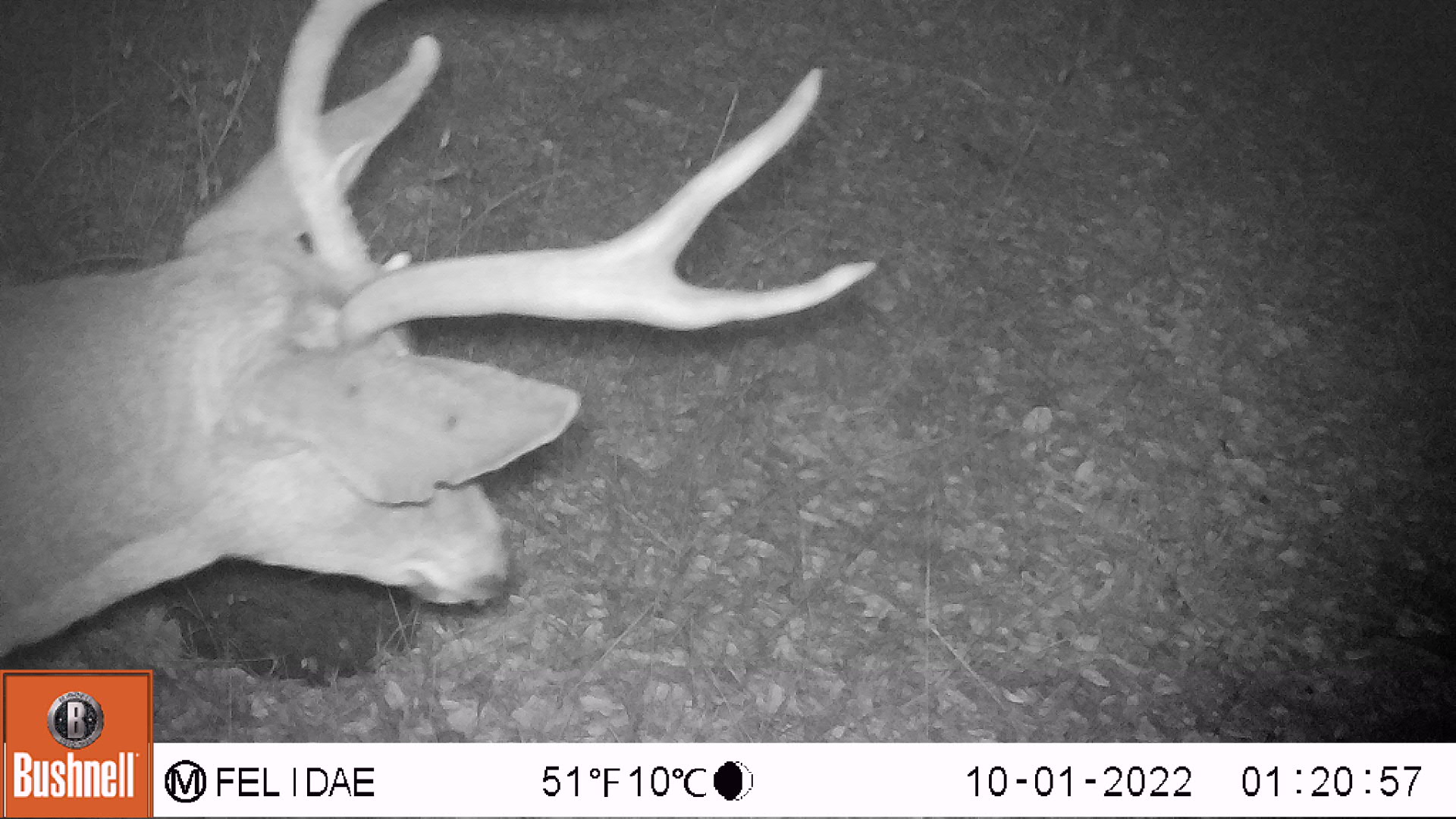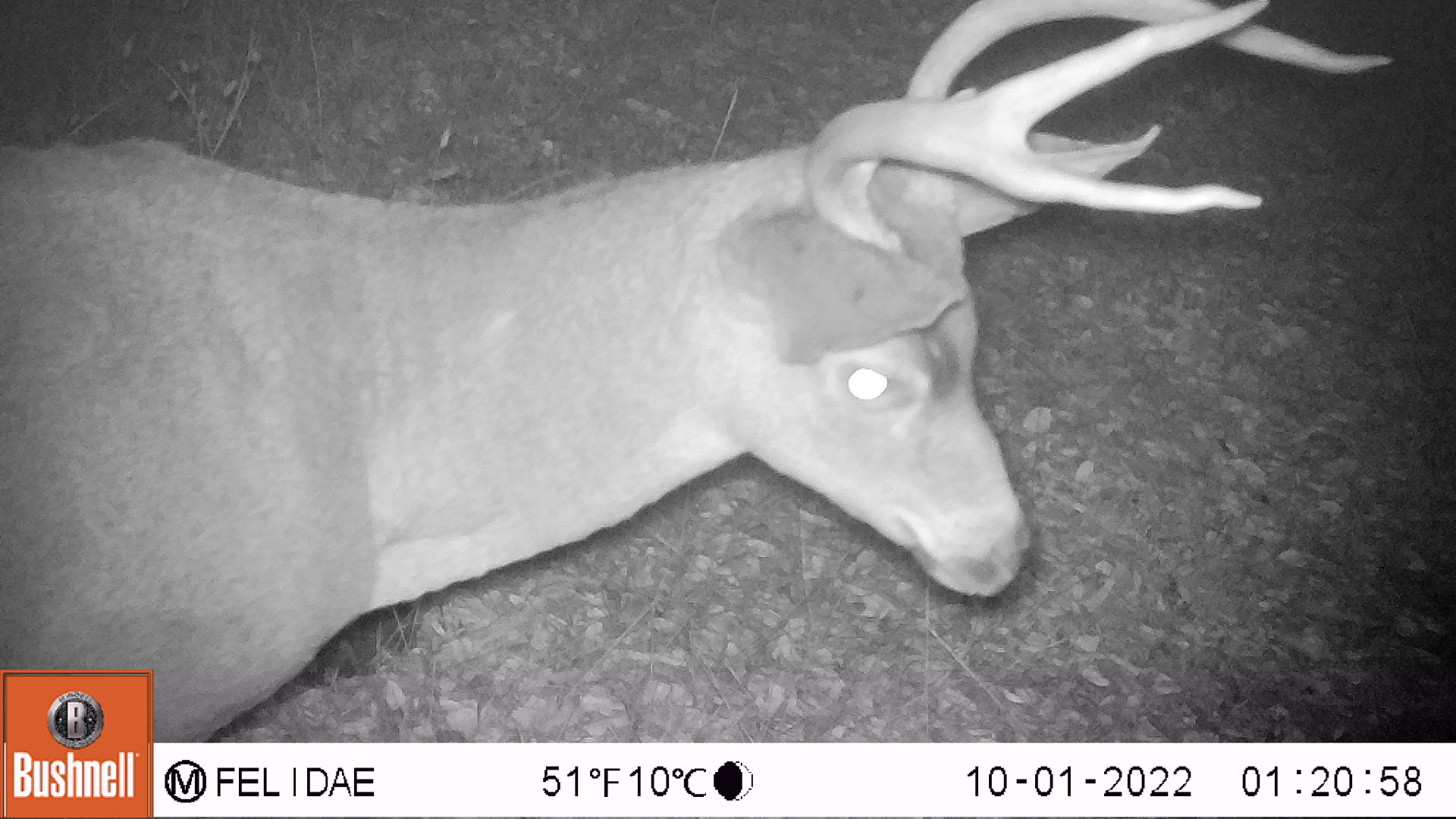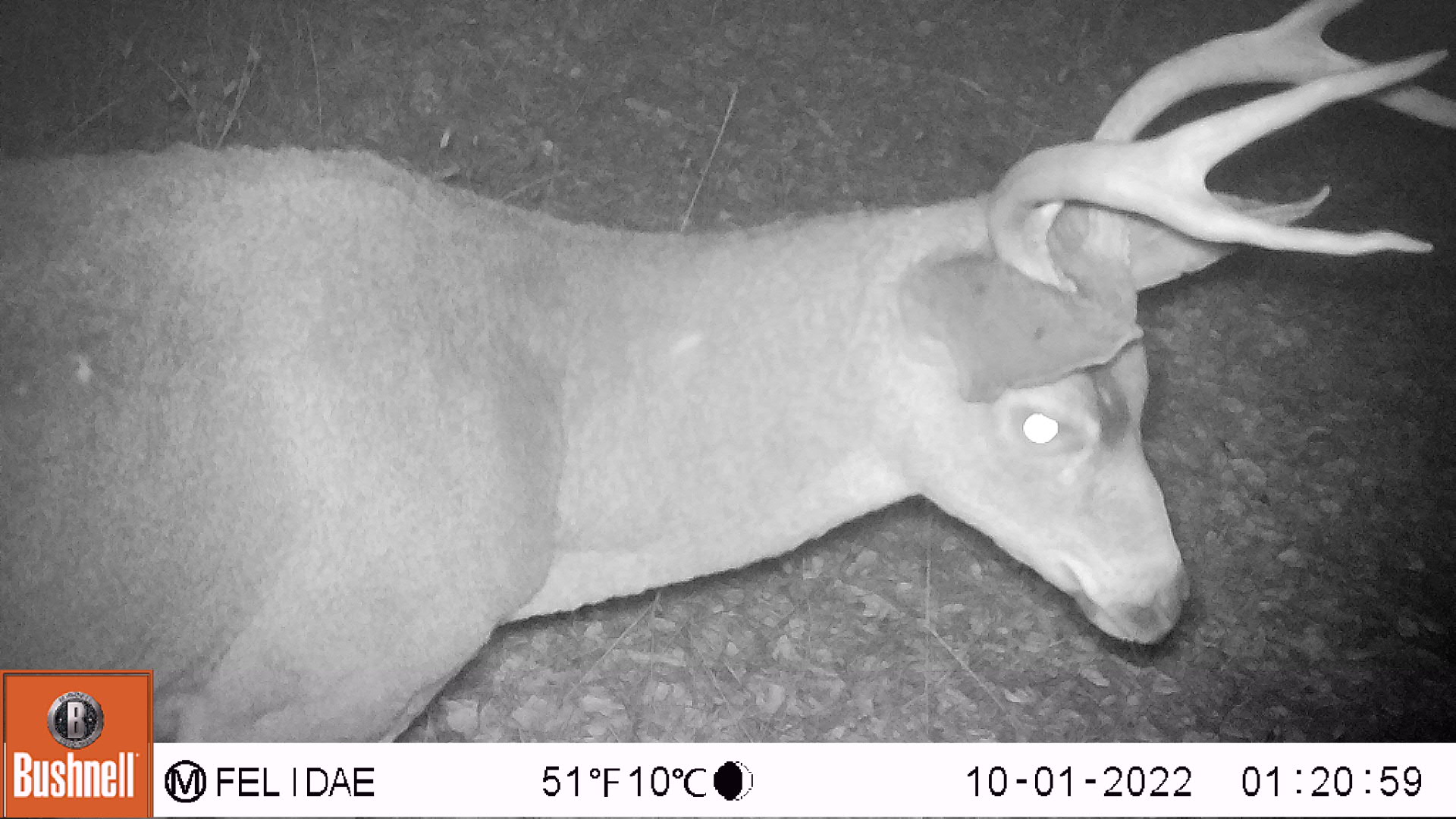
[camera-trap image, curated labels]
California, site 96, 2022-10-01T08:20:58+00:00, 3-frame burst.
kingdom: Animalia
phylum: Chordata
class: Mammalia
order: Artiodactyla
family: Cervidae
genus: Odocoileus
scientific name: Odocoileus hemionus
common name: mule deer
Mule deer (Odocoileus hemionus).